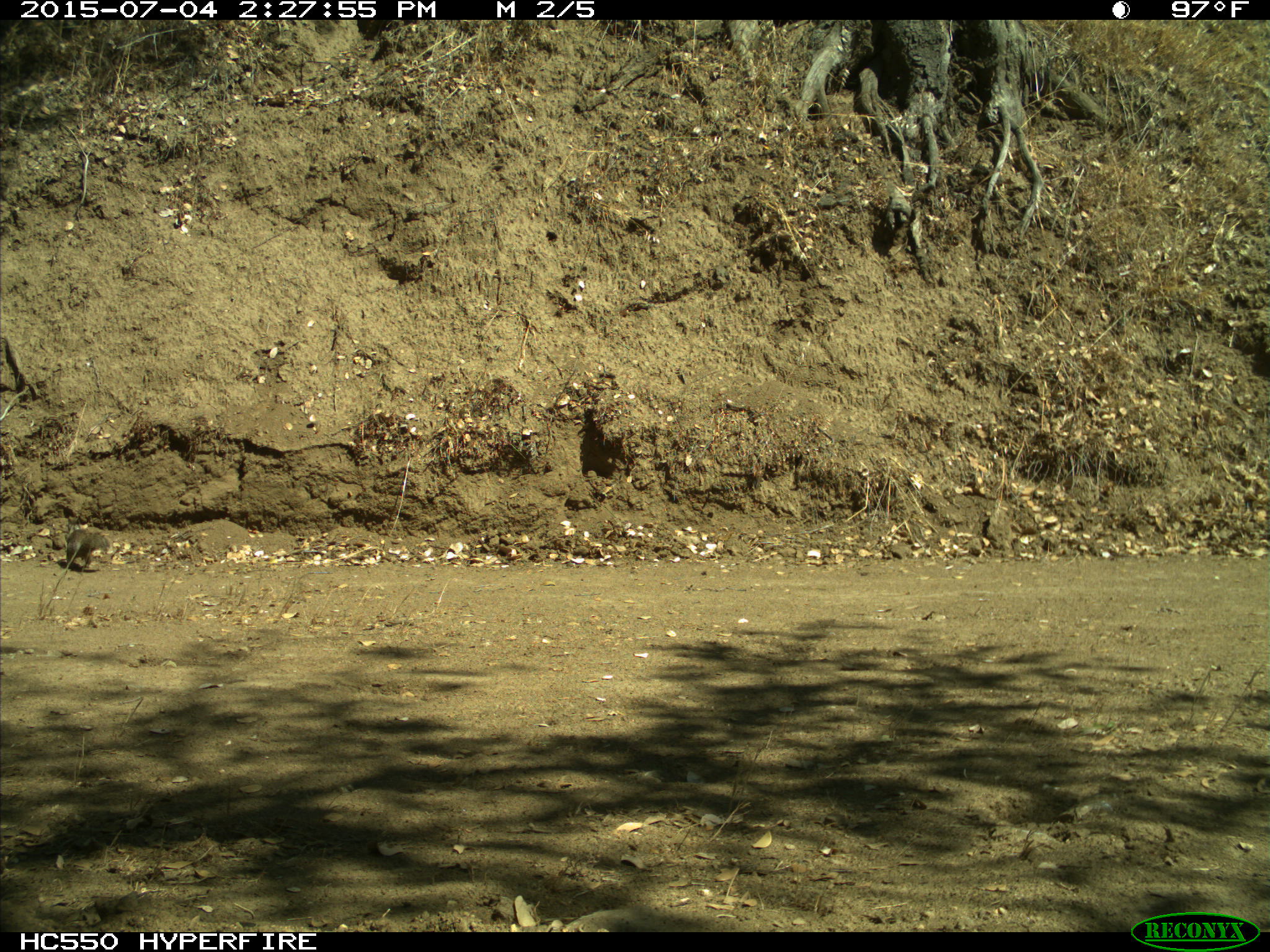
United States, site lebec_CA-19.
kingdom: Animalia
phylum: Chordata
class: Mammalia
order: Rodentia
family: Sciuridae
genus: Otospermophilus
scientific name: Otospermophilus beecheyi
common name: california ground squirrel